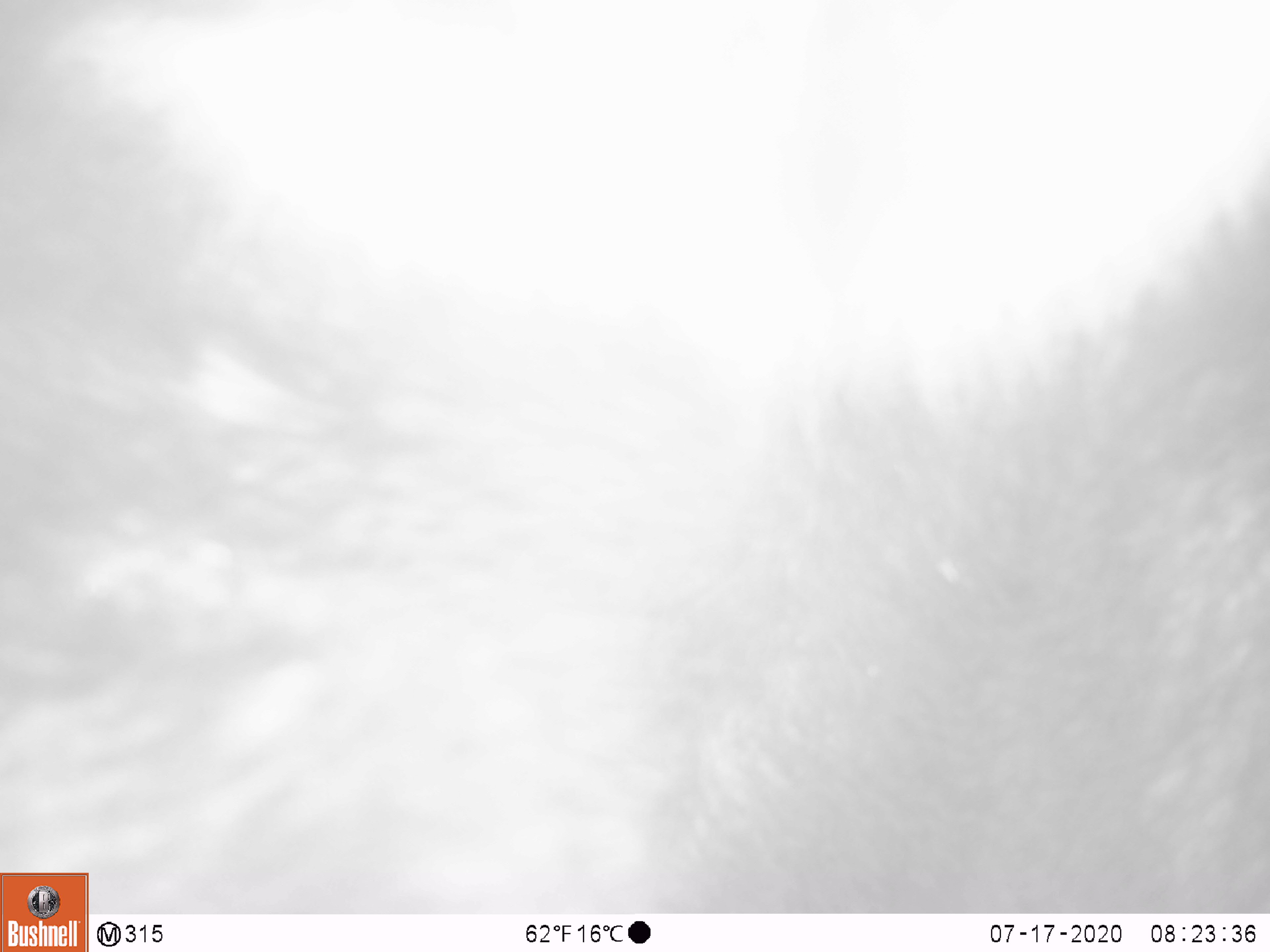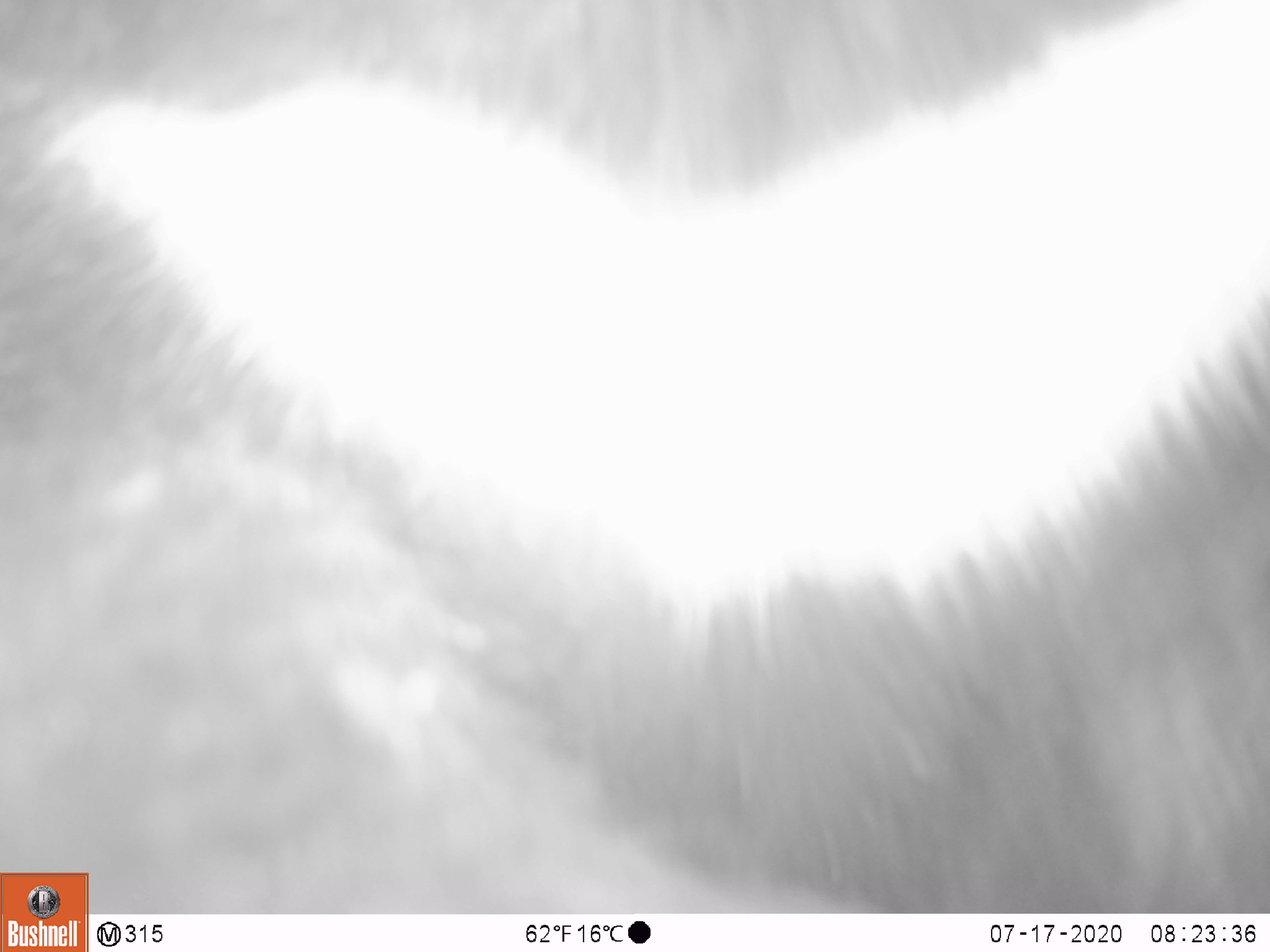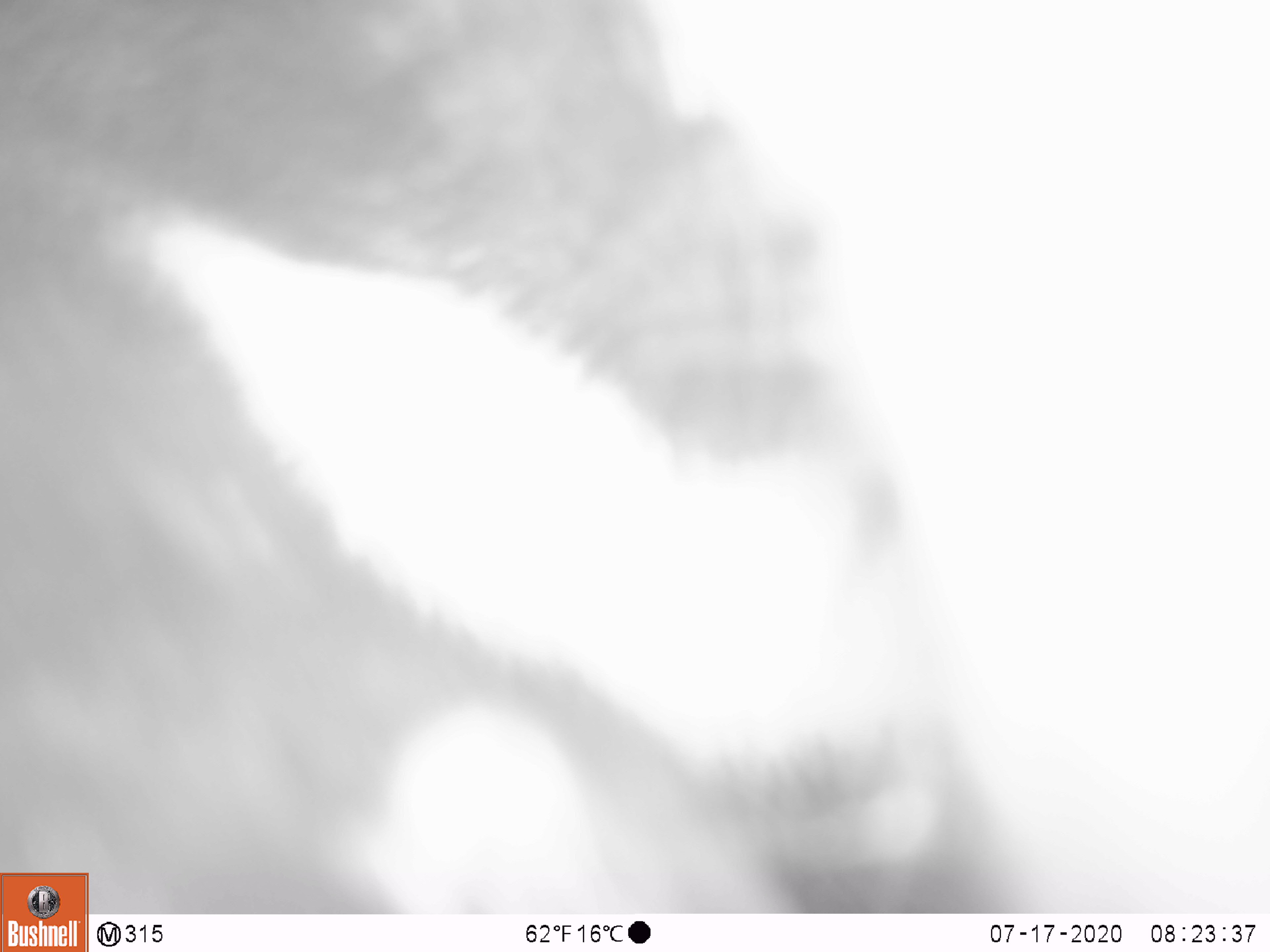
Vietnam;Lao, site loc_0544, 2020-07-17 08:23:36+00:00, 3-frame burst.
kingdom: Animalia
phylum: Chordata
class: Mammalia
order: Carnivora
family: Ursidae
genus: Ursus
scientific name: Ursus thibetanus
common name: asian black bear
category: asiatic black bear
Asiatic black bear (asian black bear) (Ursus thibetanus). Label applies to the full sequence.